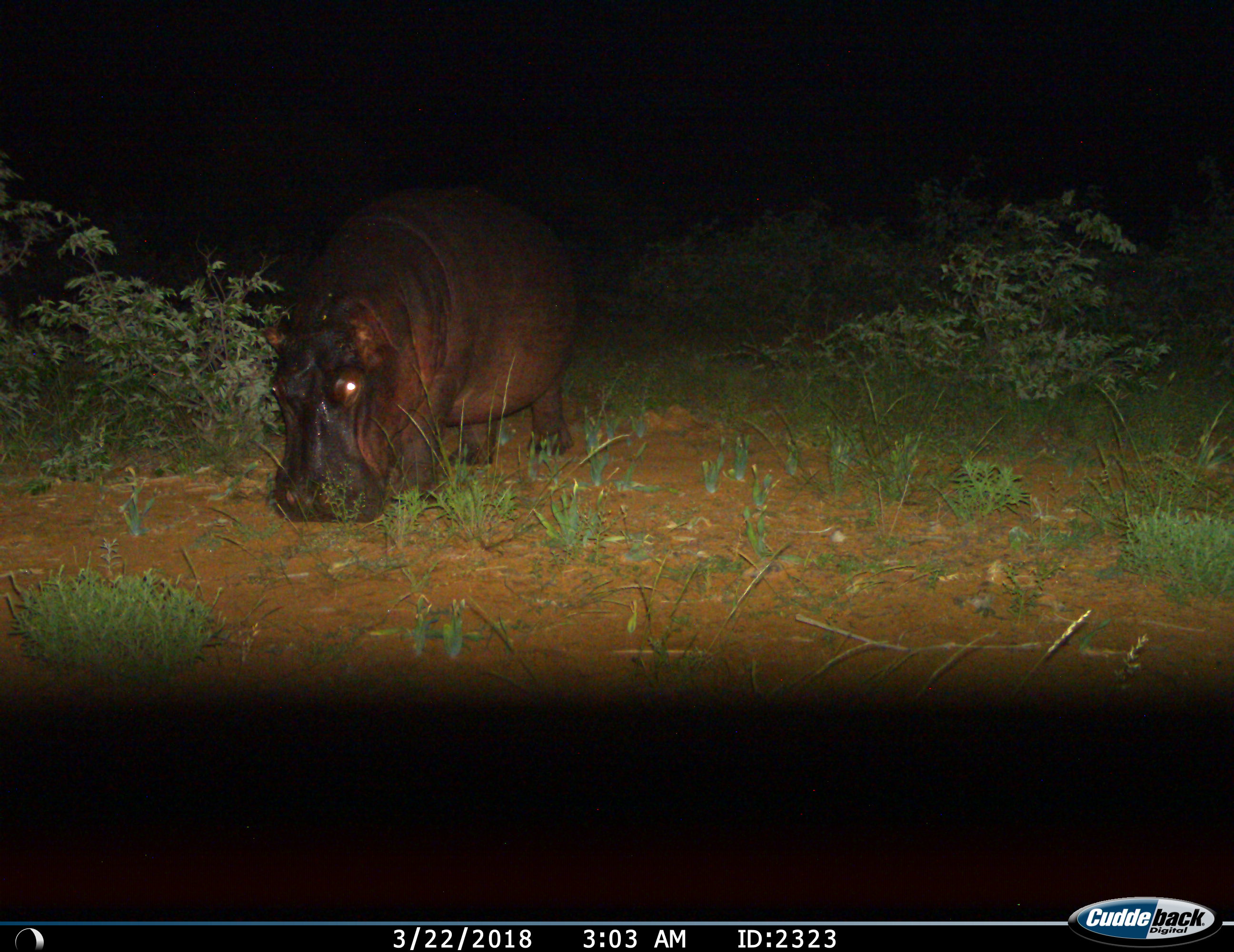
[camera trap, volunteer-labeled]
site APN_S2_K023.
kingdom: Animalia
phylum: Chordata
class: Mammalia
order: Artiodactyla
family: Hippopotamidae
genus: Hippopotamus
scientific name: Hippopotamus amphibius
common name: hippopotamus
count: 1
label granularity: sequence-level